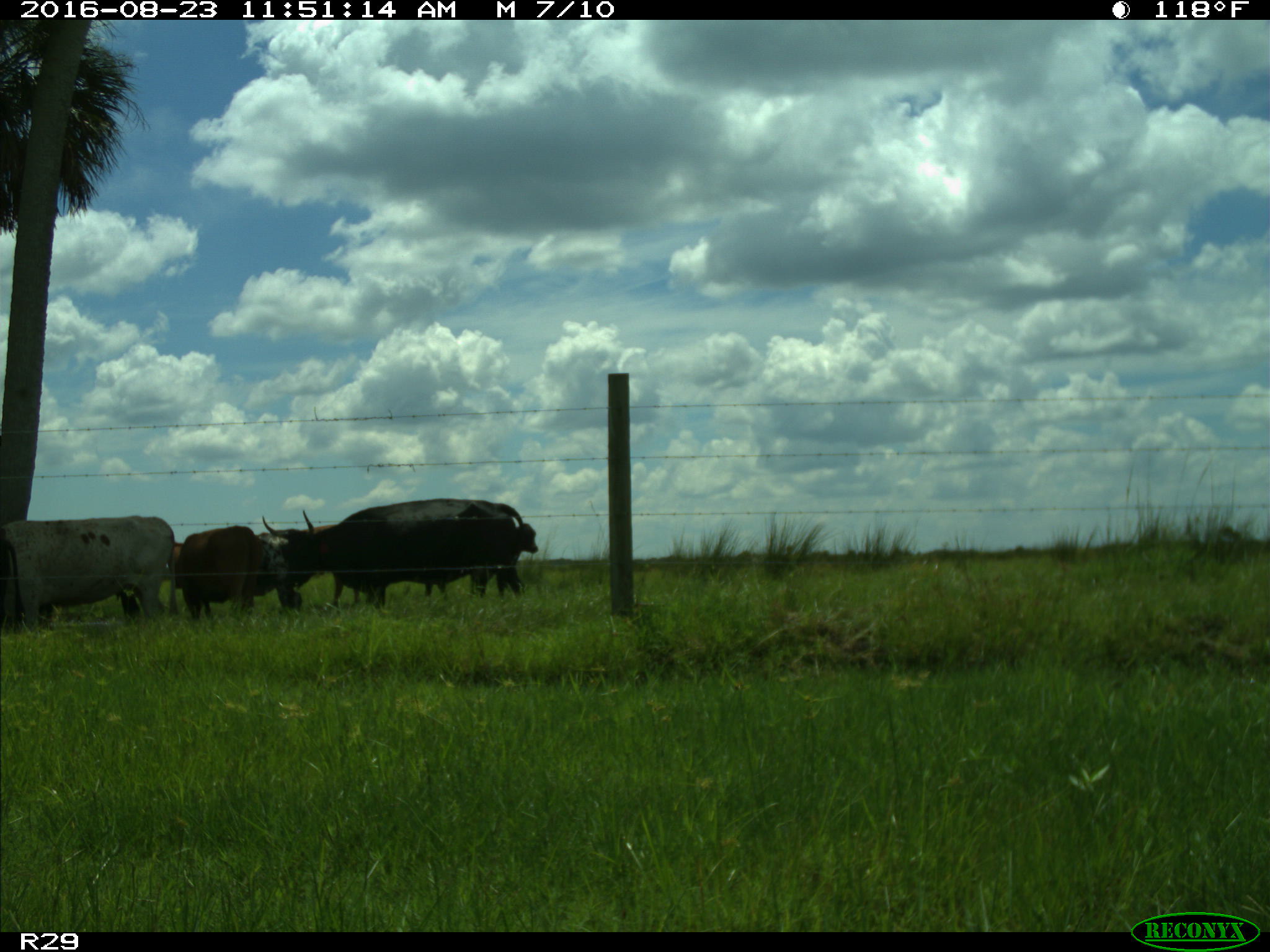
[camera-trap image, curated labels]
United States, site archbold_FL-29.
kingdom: Animalia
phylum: Chordata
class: Mammalia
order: Artiodactyla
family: Bovidae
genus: Bos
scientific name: Bos taurus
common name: domestic cow